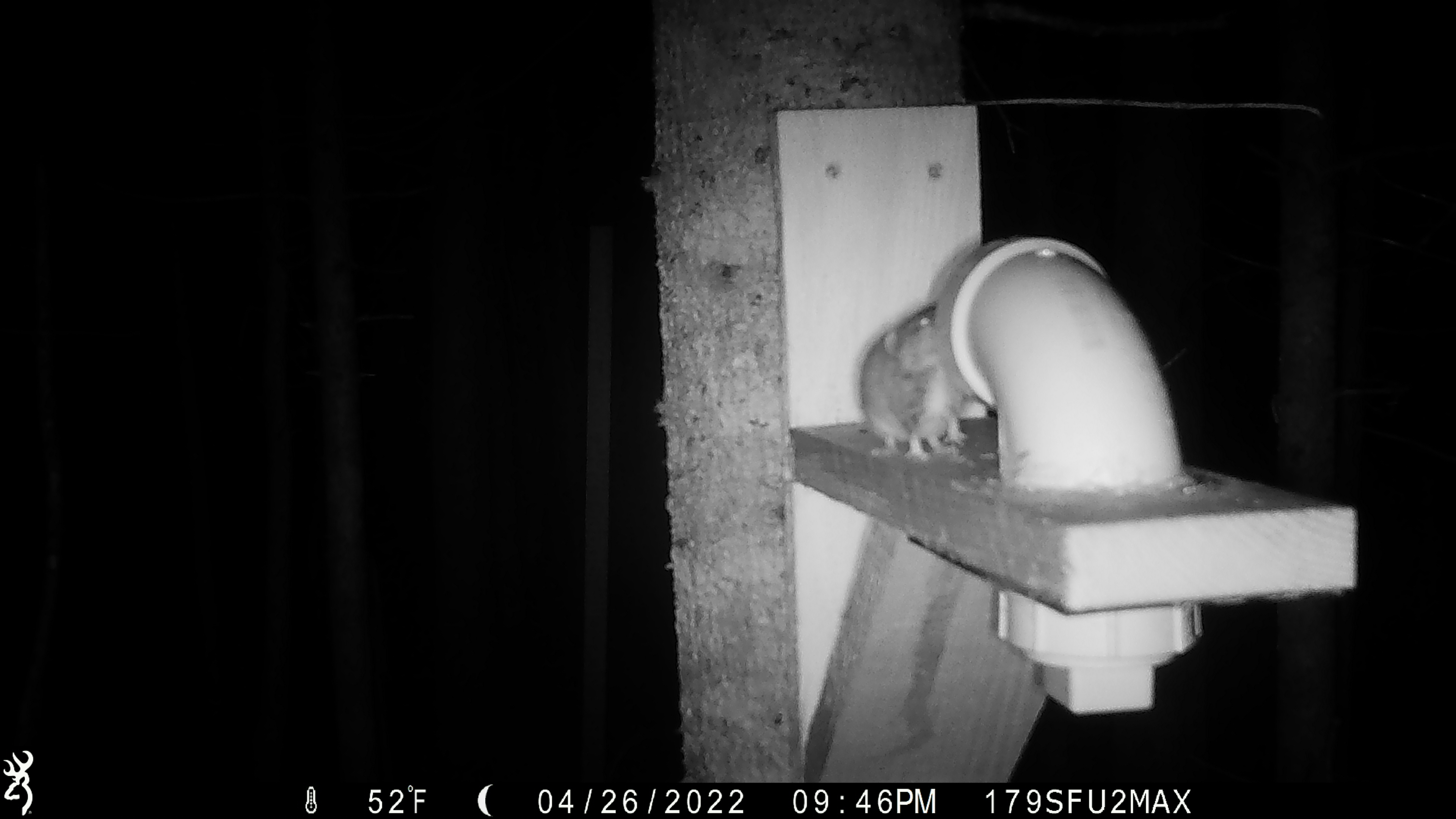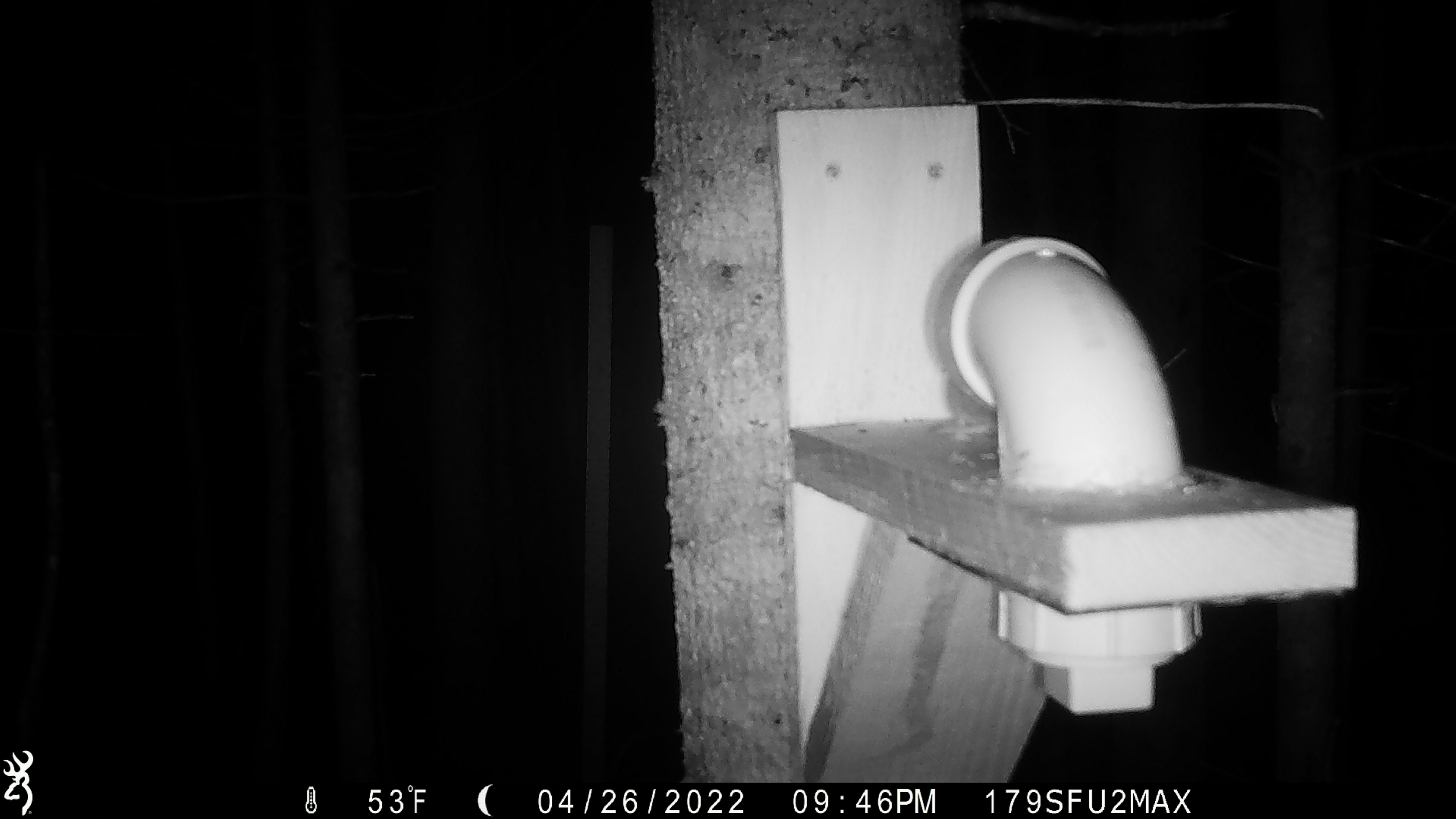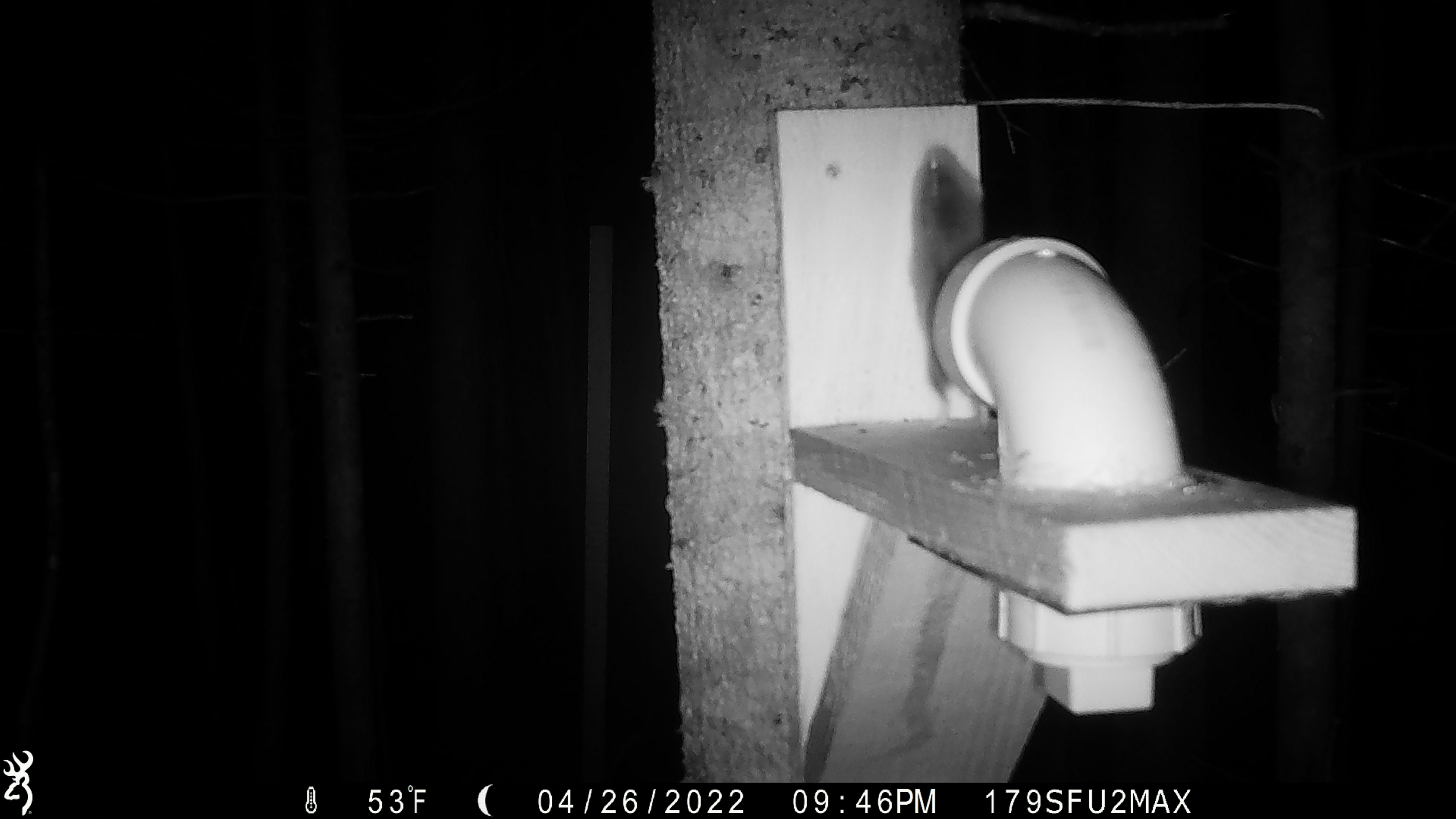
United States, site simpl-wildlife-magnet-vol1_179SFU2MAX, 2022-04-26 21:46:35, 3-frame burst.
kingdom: Animalia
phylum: Chordata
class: Mammalia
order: Rodentia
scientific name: Rodentia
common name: mouse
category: mouse sp.